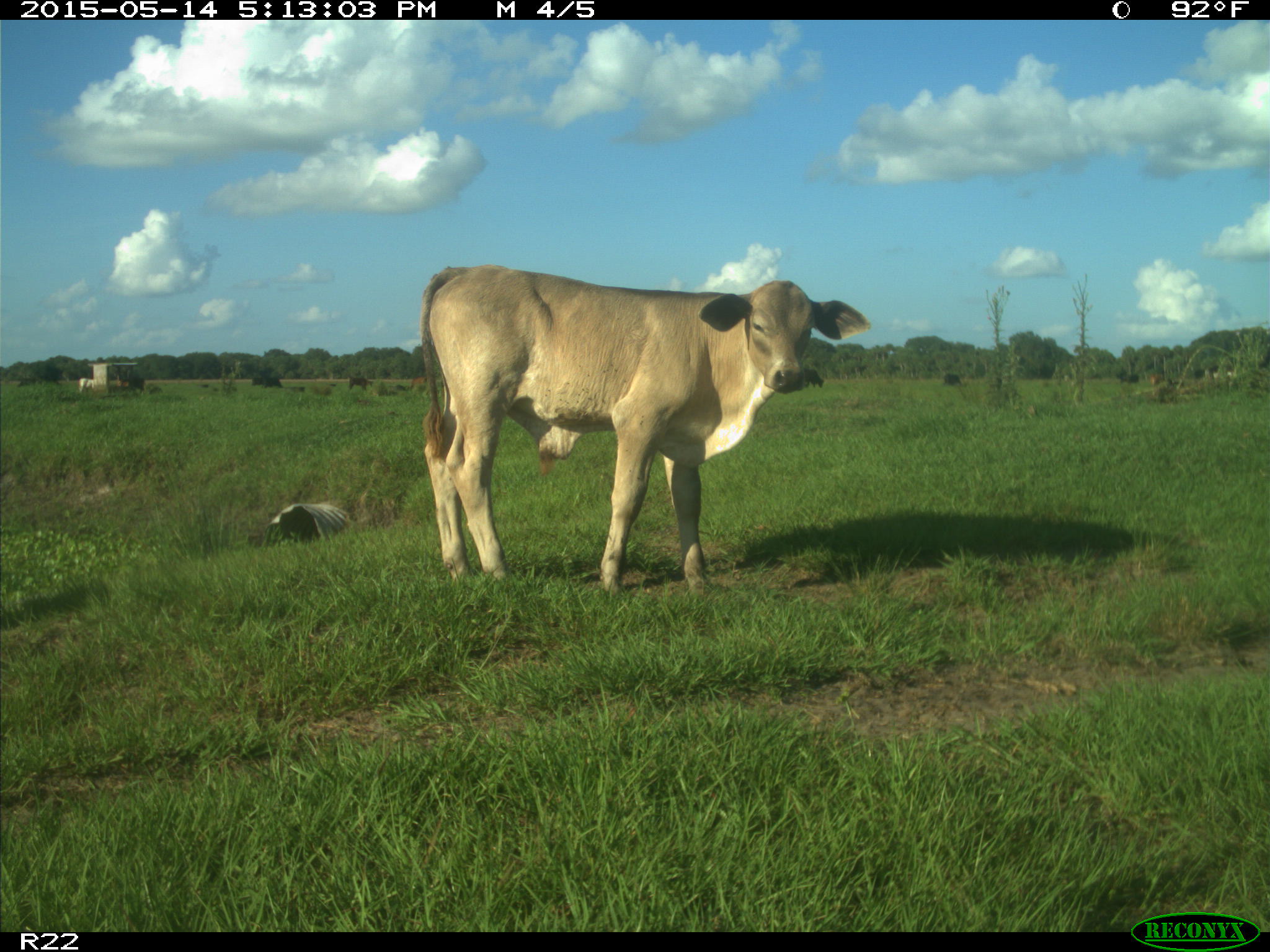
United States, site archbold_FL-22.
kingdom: Animalia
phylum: Chordata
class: Mammalia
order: Artiodactyla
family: Bovidae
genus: Bos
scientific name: Bos taurus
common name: domestic cow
Bos taurus (domestic cow).